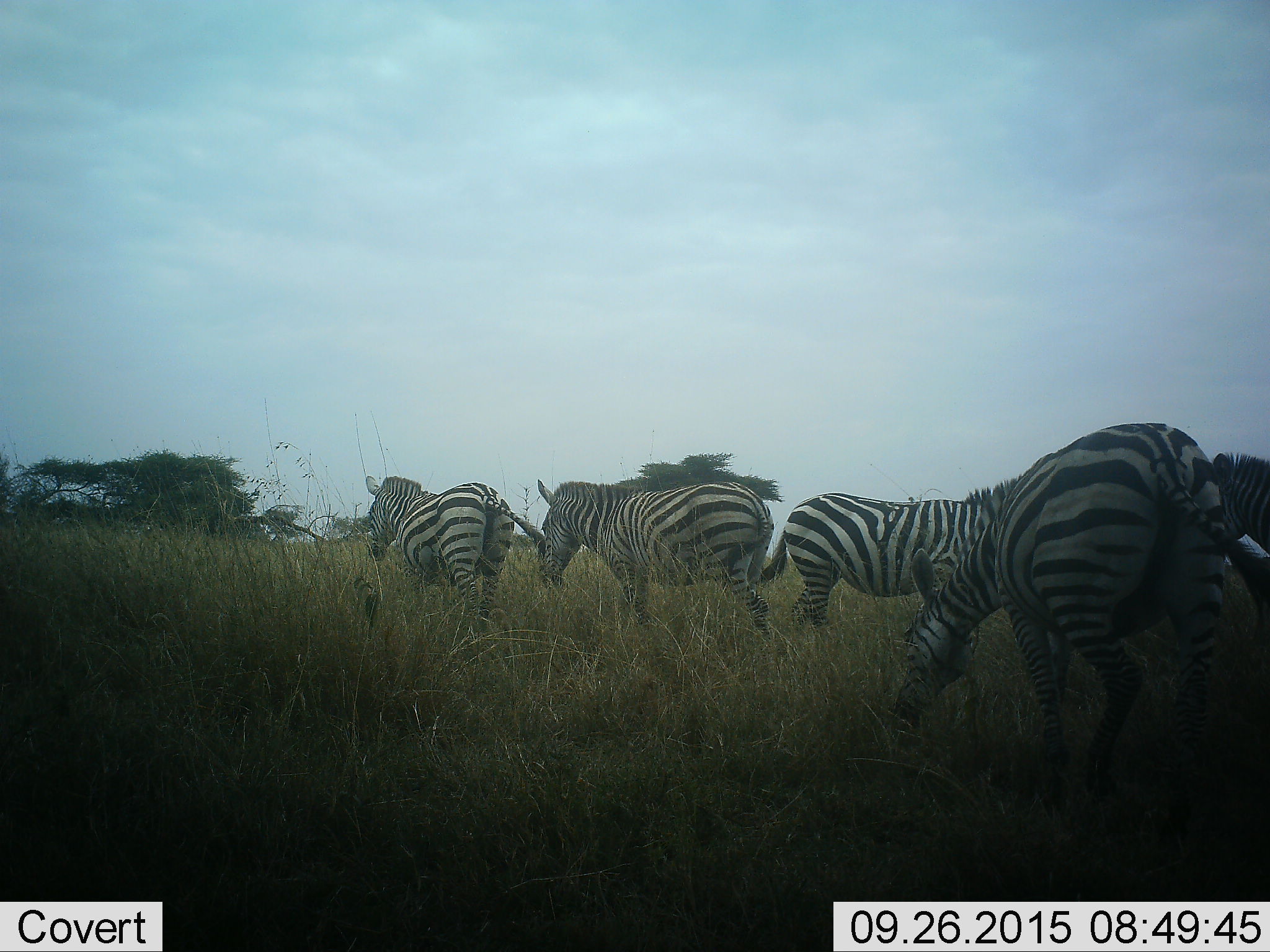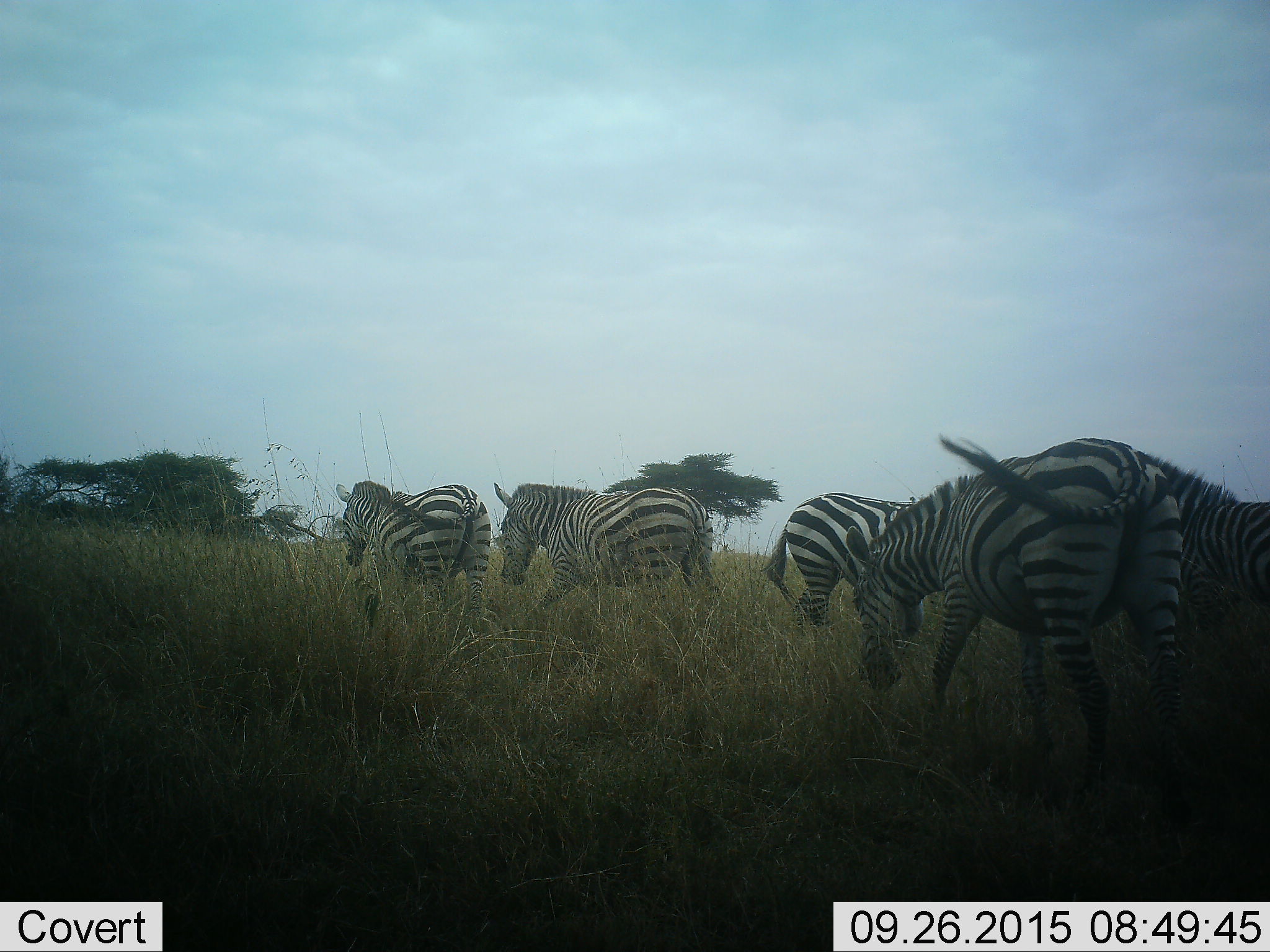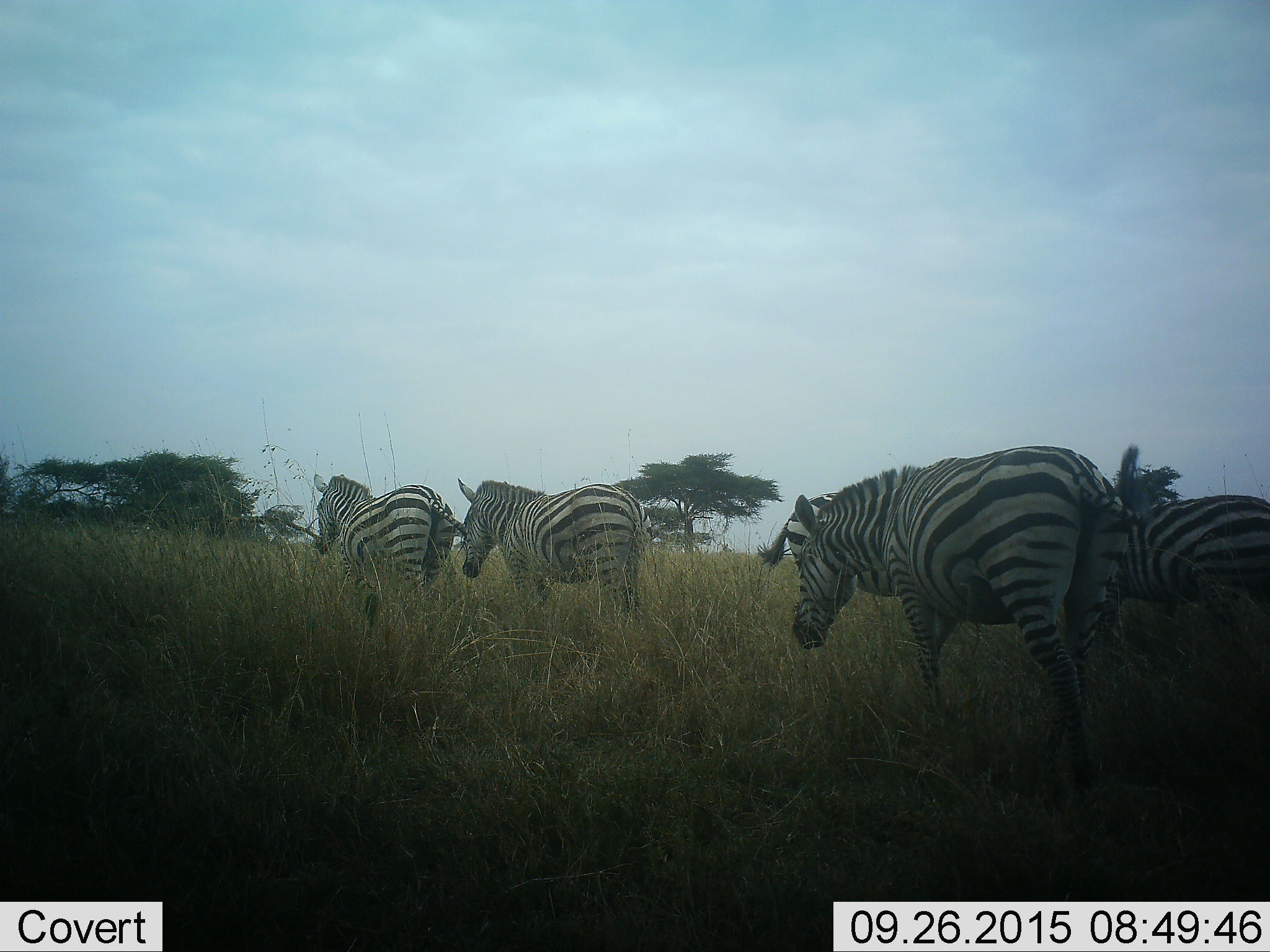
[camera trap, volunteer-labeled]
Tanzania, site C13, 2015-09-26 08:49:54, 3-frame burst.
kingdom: Animalia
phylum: Chordata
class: Mammalia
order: Perissodactyla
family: Equidae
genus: Equus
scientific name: Equus quagga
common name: plains zebra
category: zebra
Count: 5.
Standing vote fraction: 44%.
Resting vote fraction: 0%.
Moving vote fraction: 83%.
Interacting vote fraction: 6%.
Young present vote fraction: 11%.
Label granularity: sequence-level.